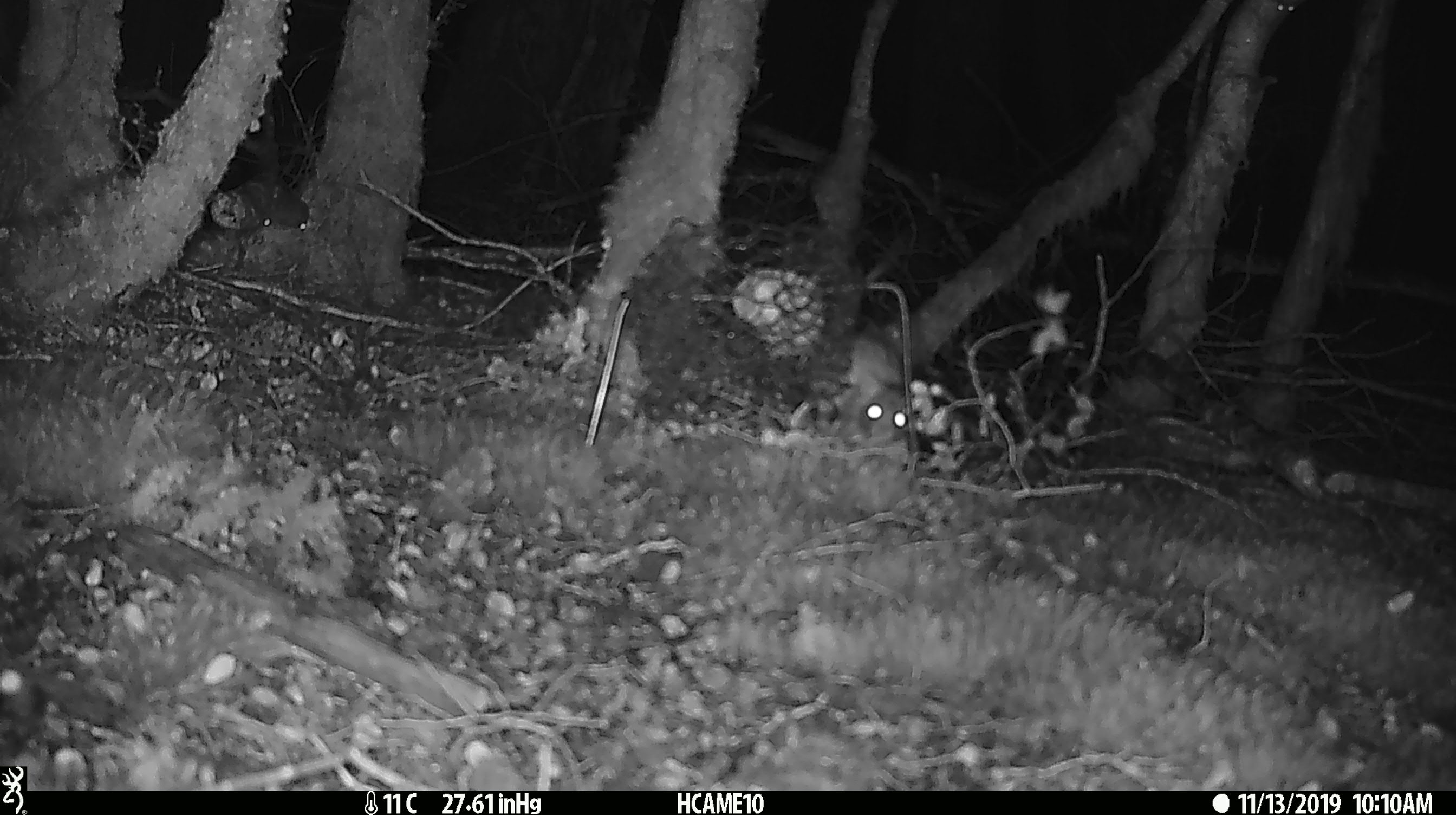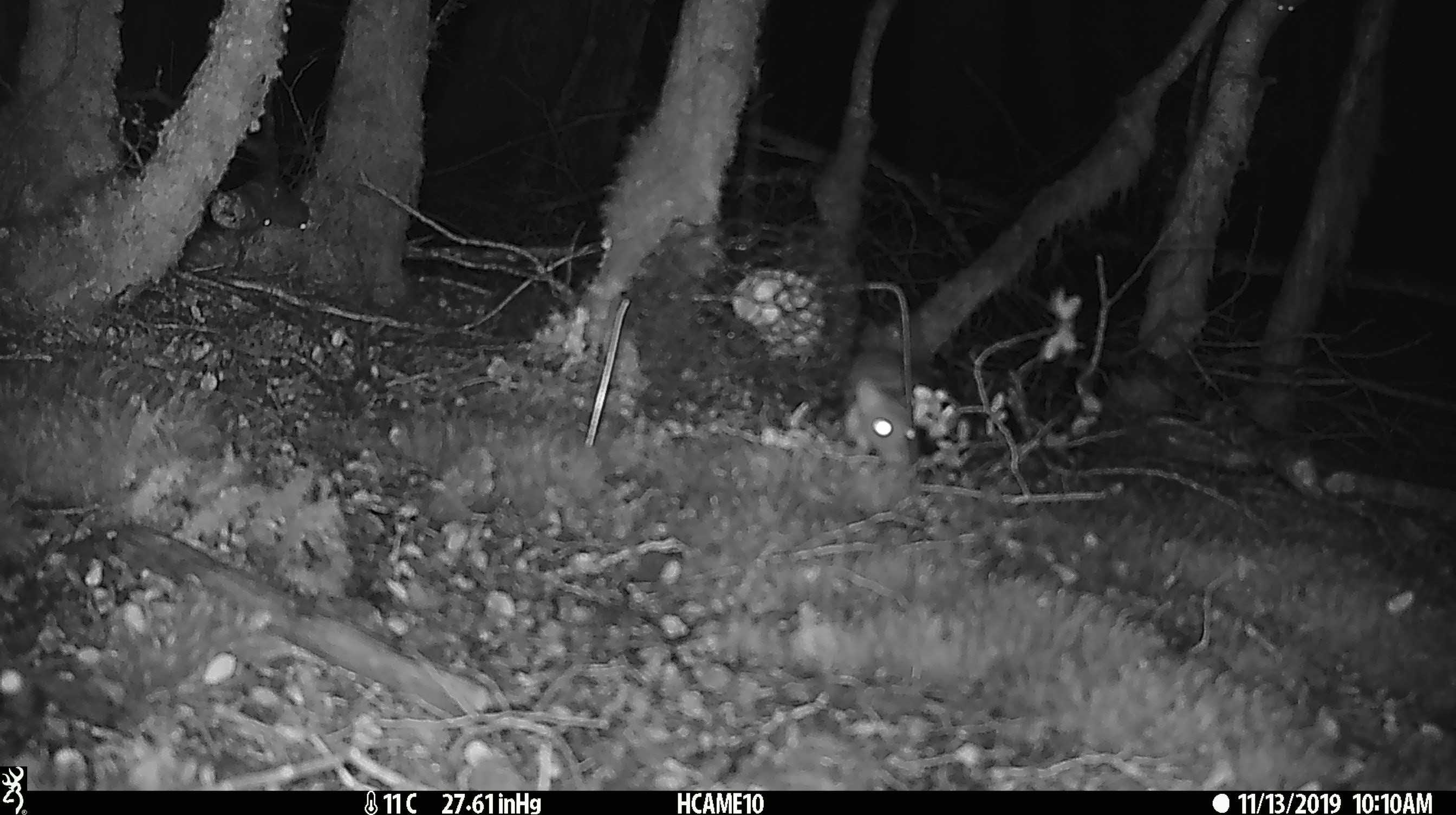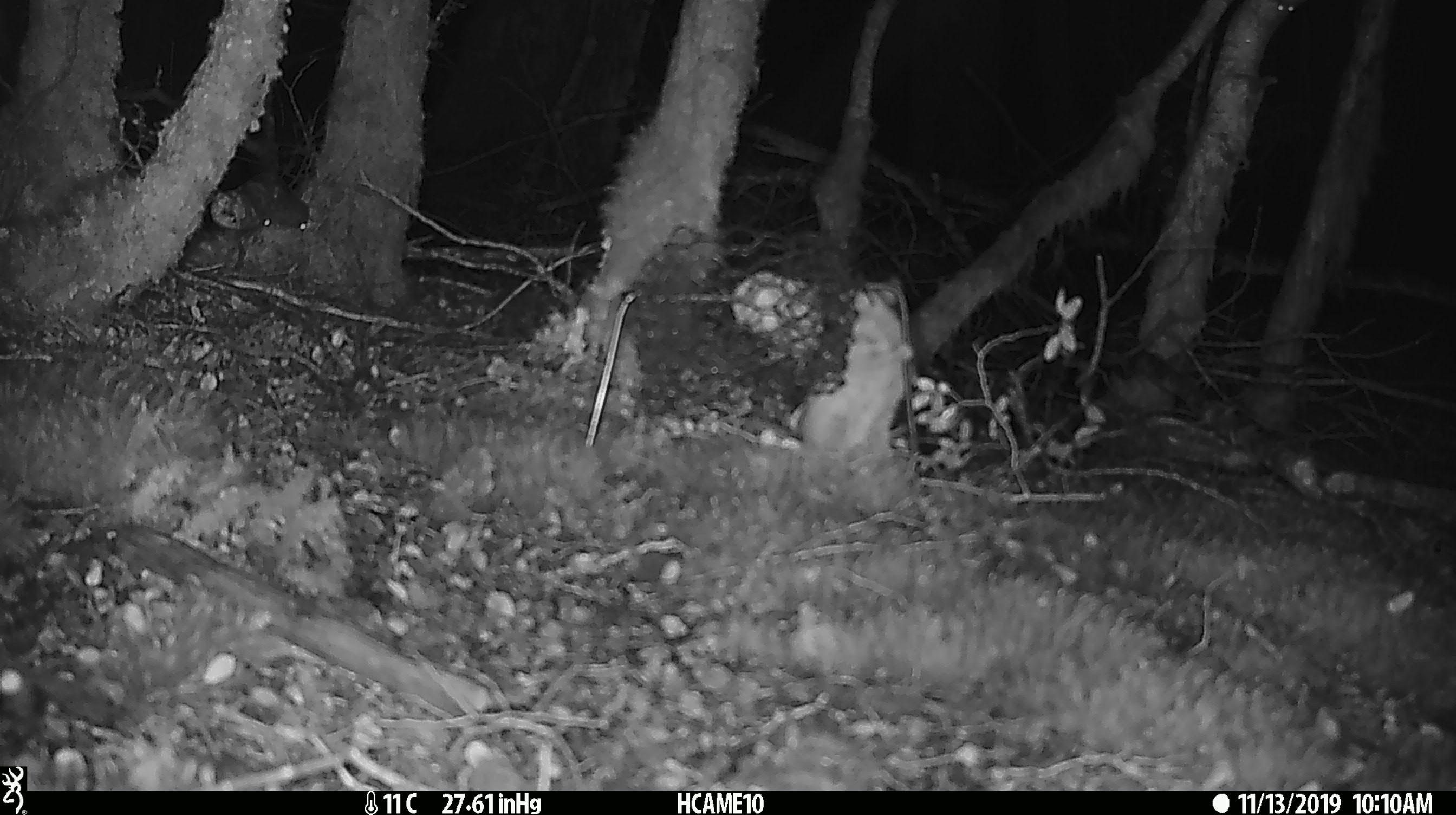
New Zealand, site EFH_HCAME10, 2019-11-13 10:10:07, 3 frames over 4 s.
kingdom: Animalia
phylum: Chordata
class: Mammalia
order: Rodentia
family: Muridae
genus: Rattus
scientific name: Rattus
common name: rat